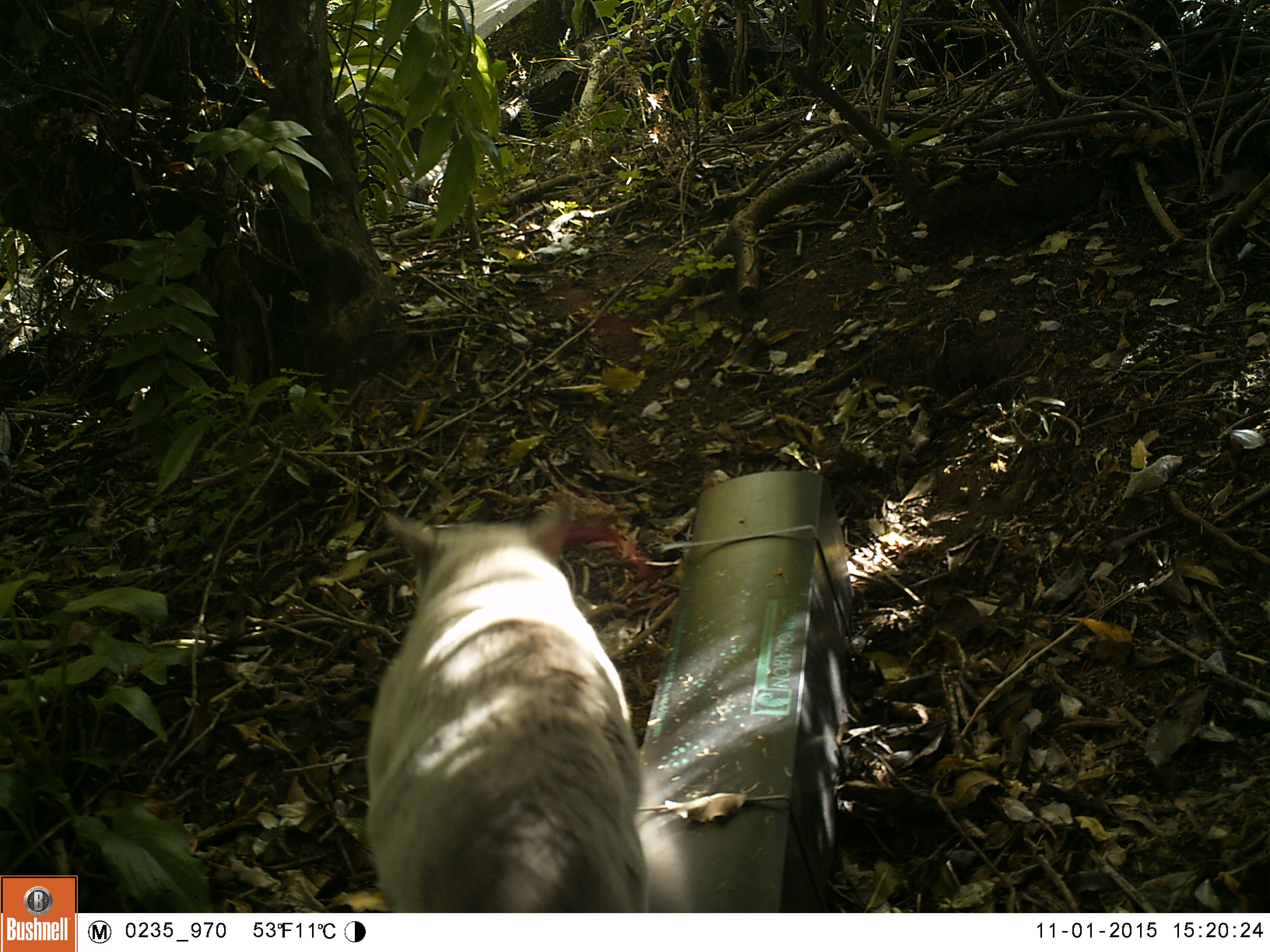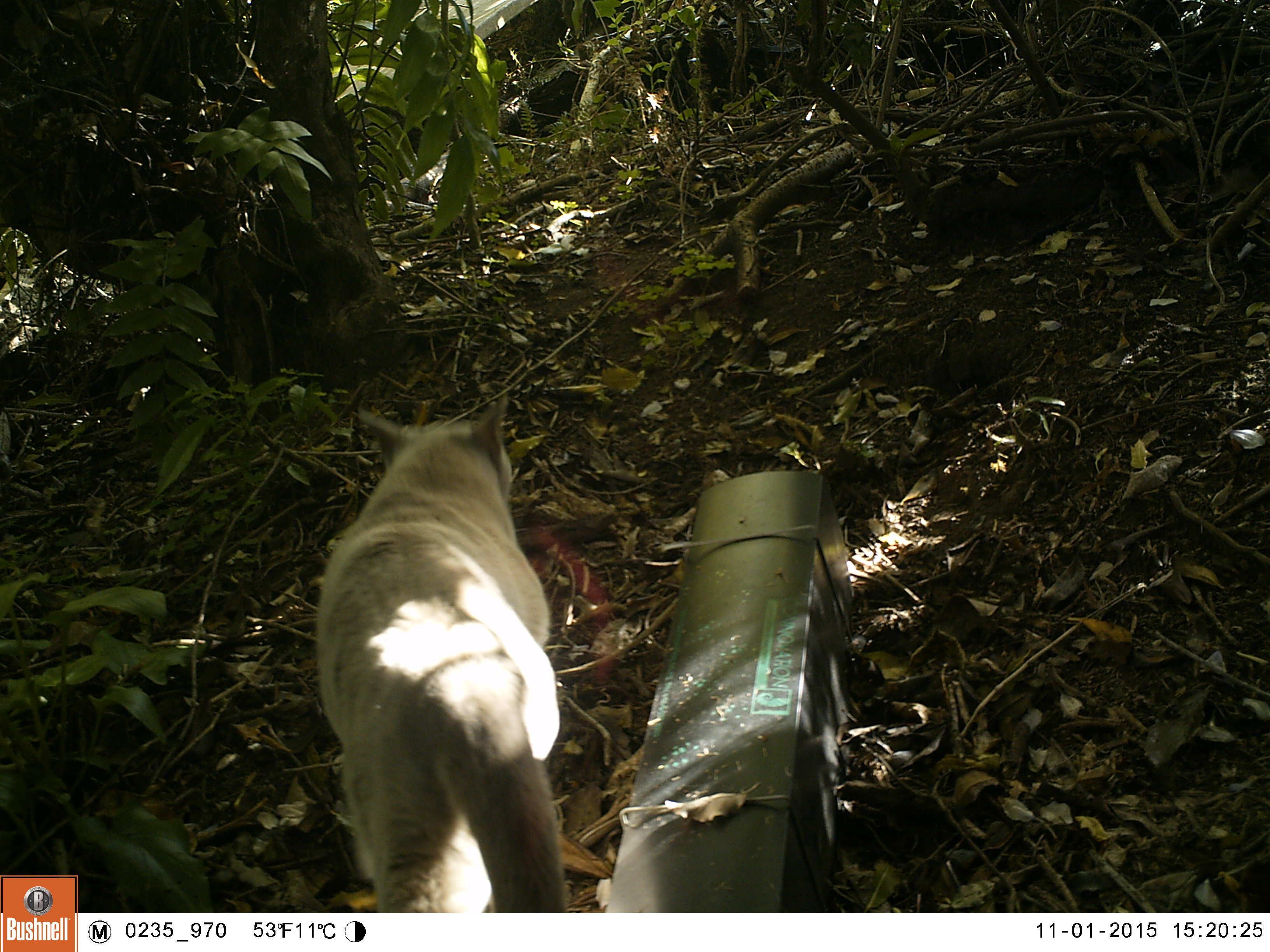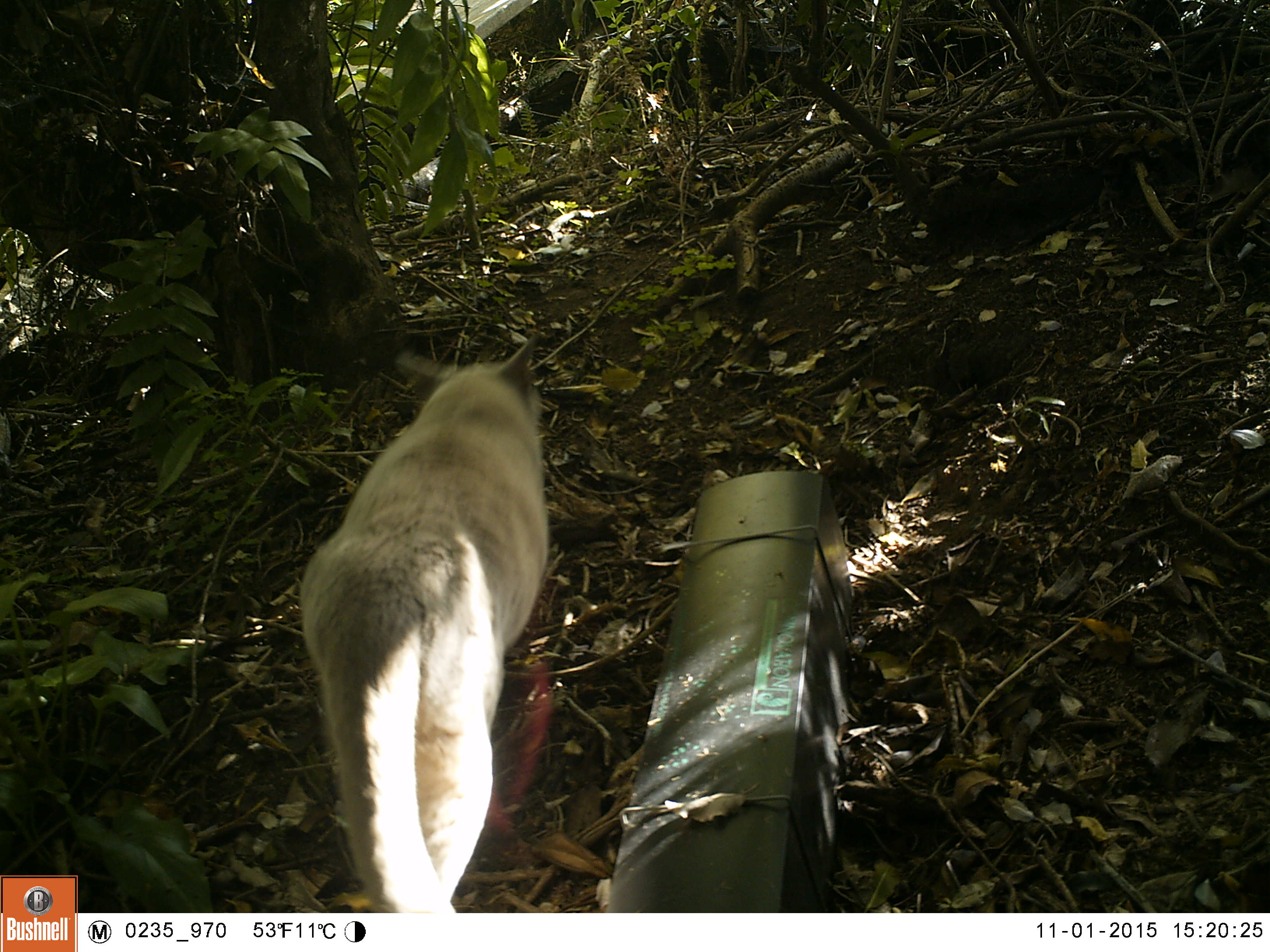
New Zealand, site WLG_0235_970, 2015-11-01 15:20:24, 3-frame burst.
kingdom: Animalia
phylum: Chordata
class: Mammalia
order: Carnivora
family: Felidae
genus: Felis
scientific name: Felis catus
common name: domestic cat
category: cat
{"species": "cat (domestic cat) (Felis catus)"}